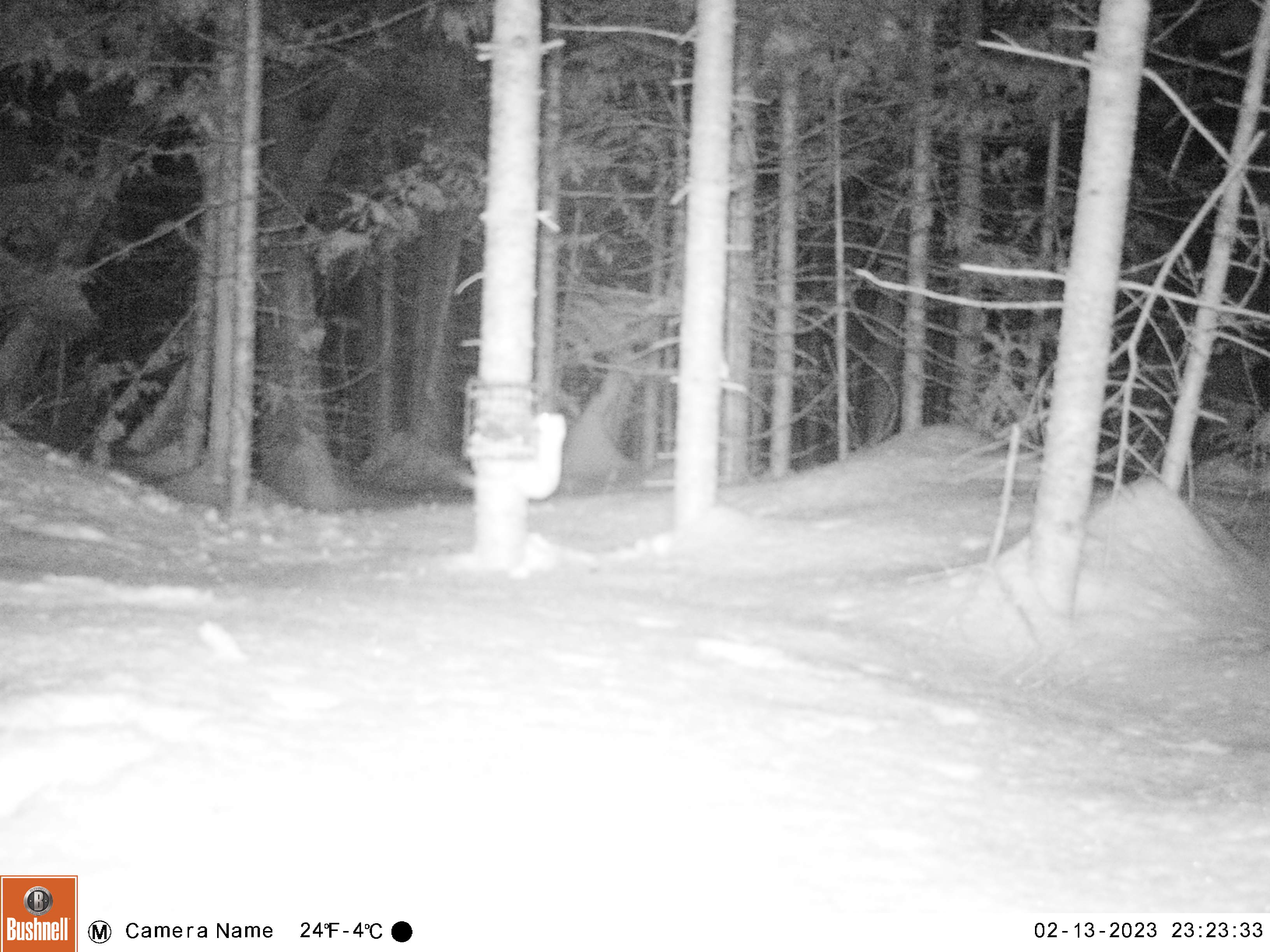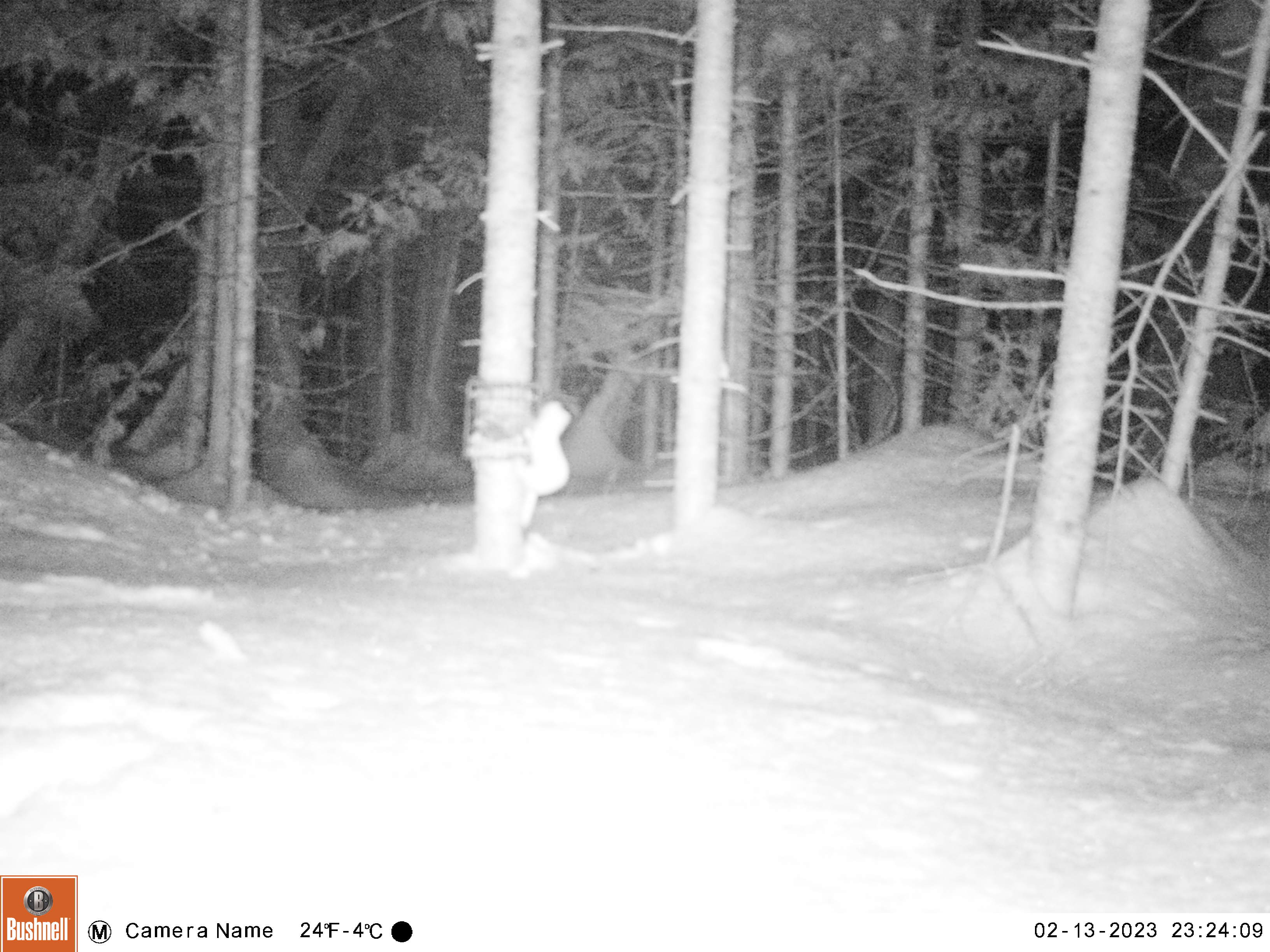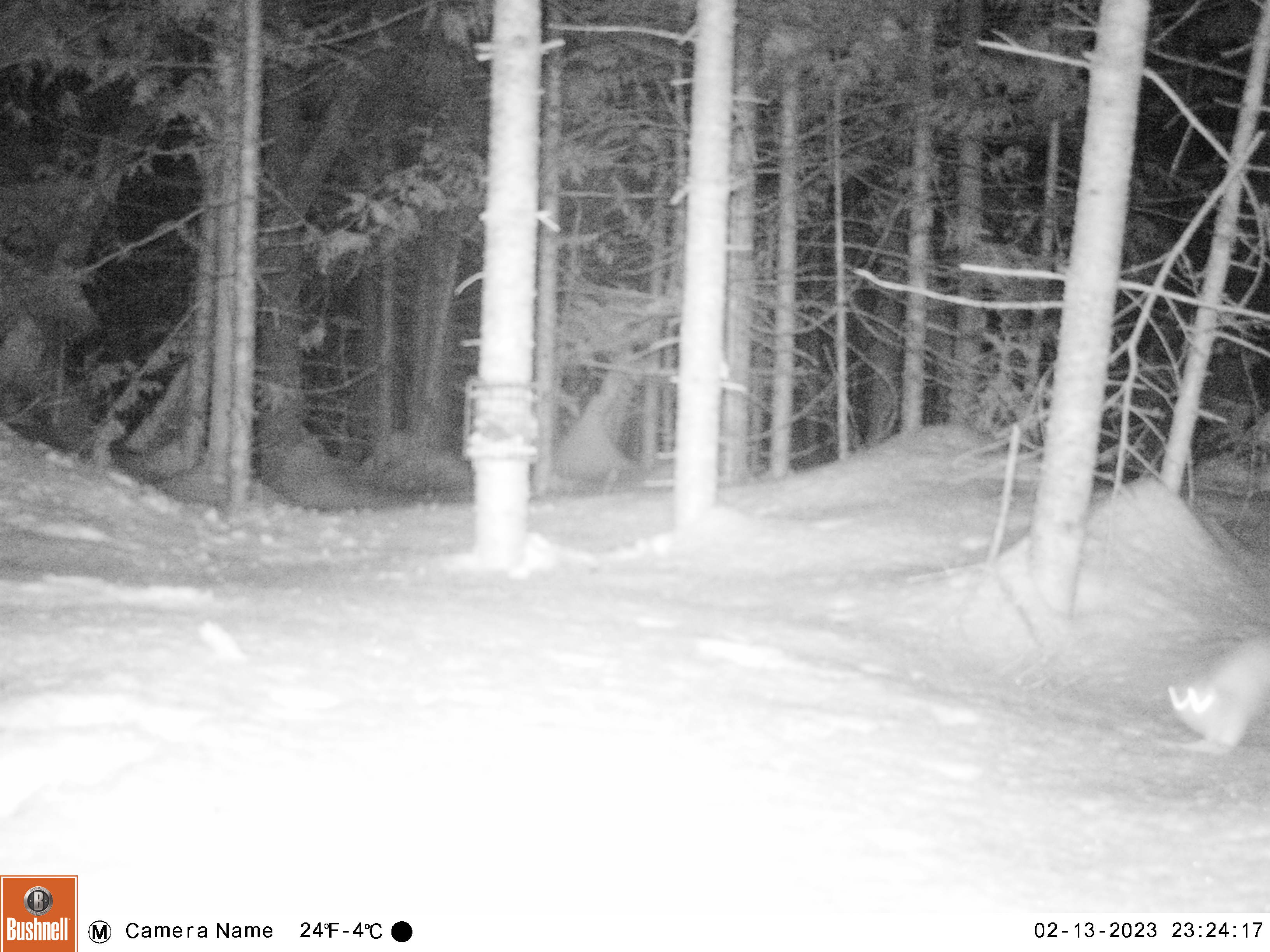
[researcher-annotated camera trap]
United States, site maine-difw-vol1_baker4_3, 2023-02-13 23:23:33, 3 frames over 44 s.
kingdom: Animalia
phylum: Chordata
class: Mammalia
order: Carnivora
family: Mustelidae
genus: Mustela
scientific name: Mustela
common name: weasel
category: weasel sp.